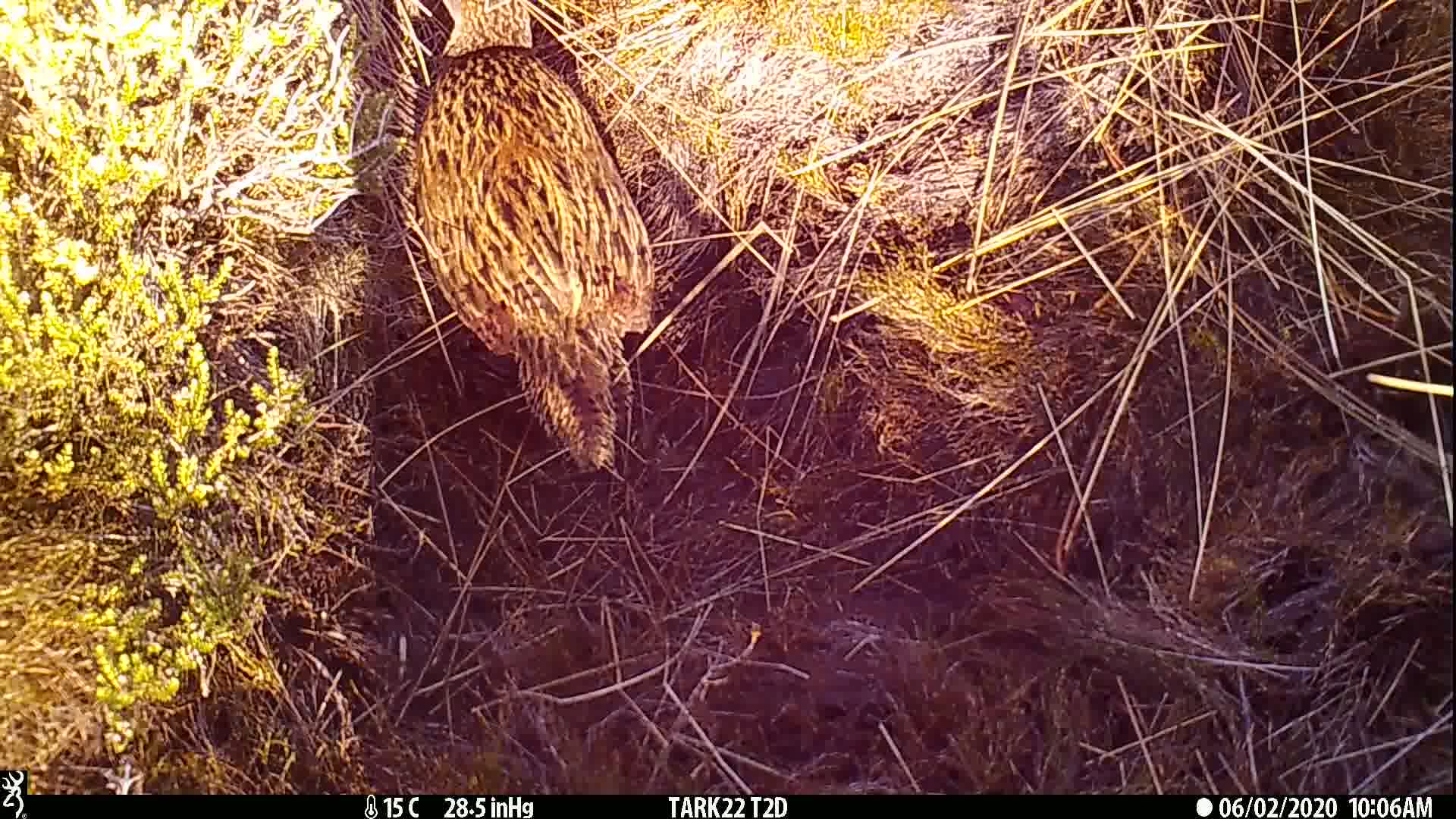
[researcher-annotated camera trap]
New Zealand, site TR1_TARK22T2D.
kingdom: Animalia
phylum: Chordata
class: Aves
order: Gruiformes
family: Rallidae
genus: Gallirallus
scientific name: Gallirallus australis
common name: weka